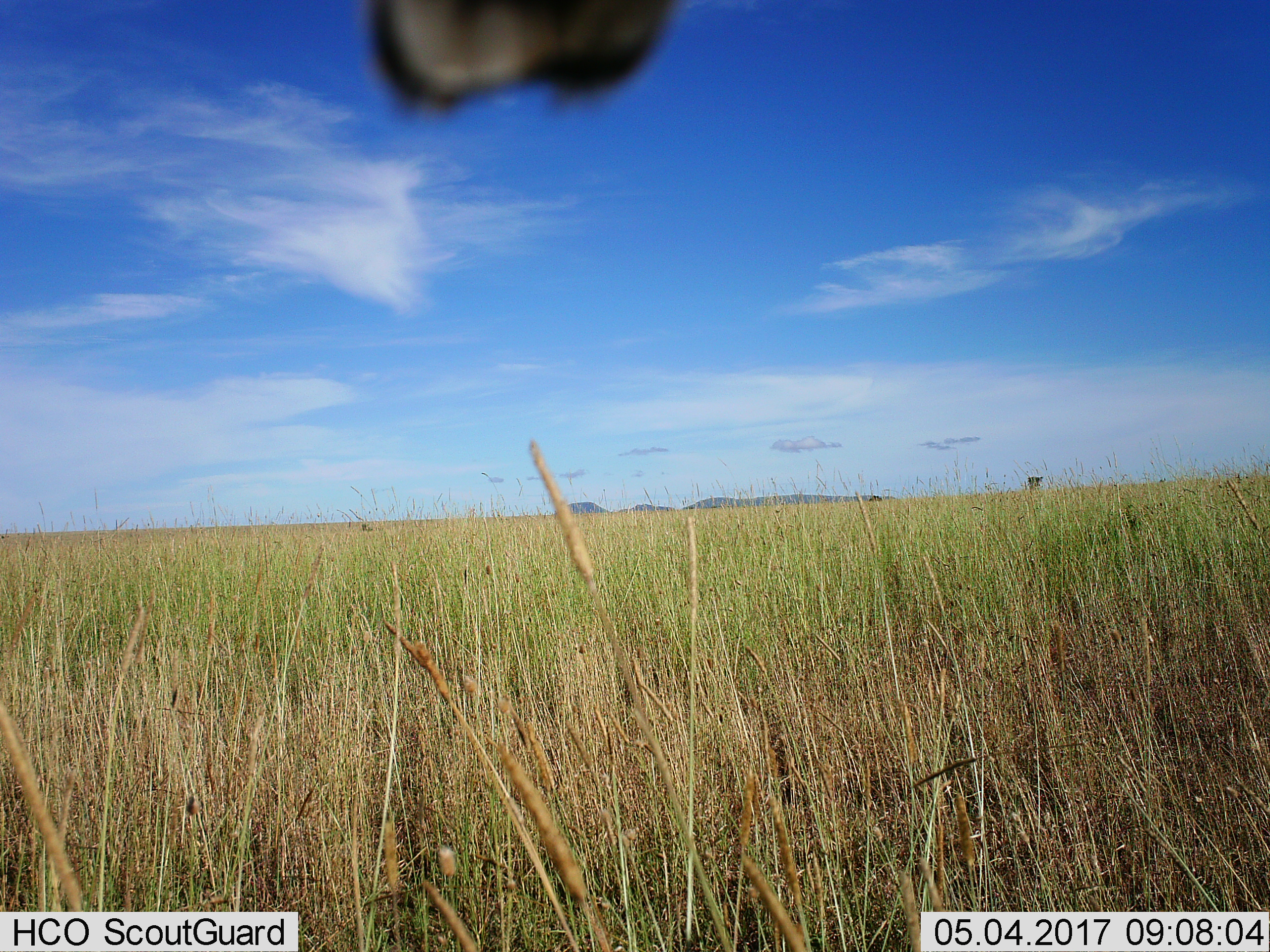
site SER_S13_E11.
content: unidentified animal